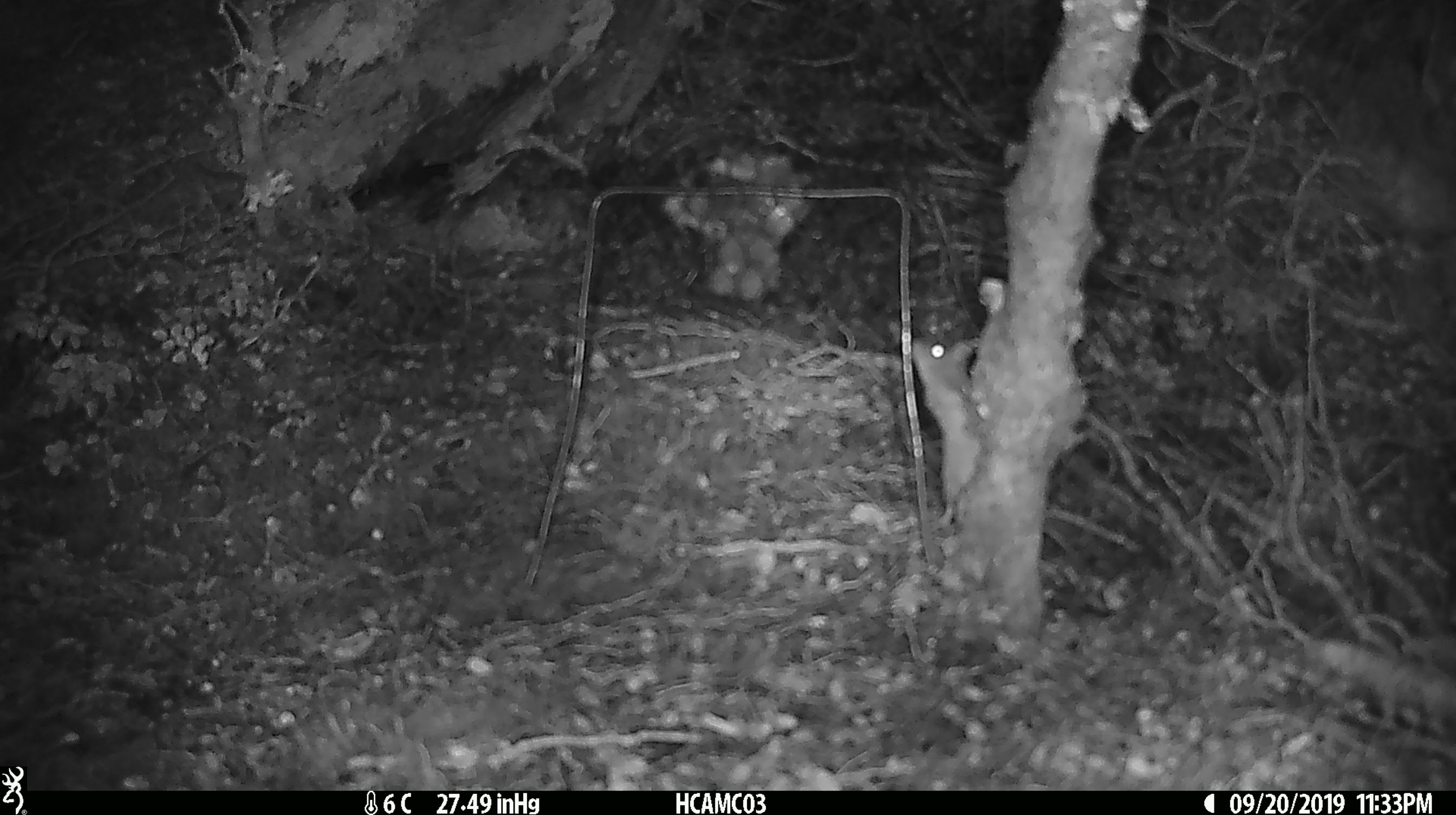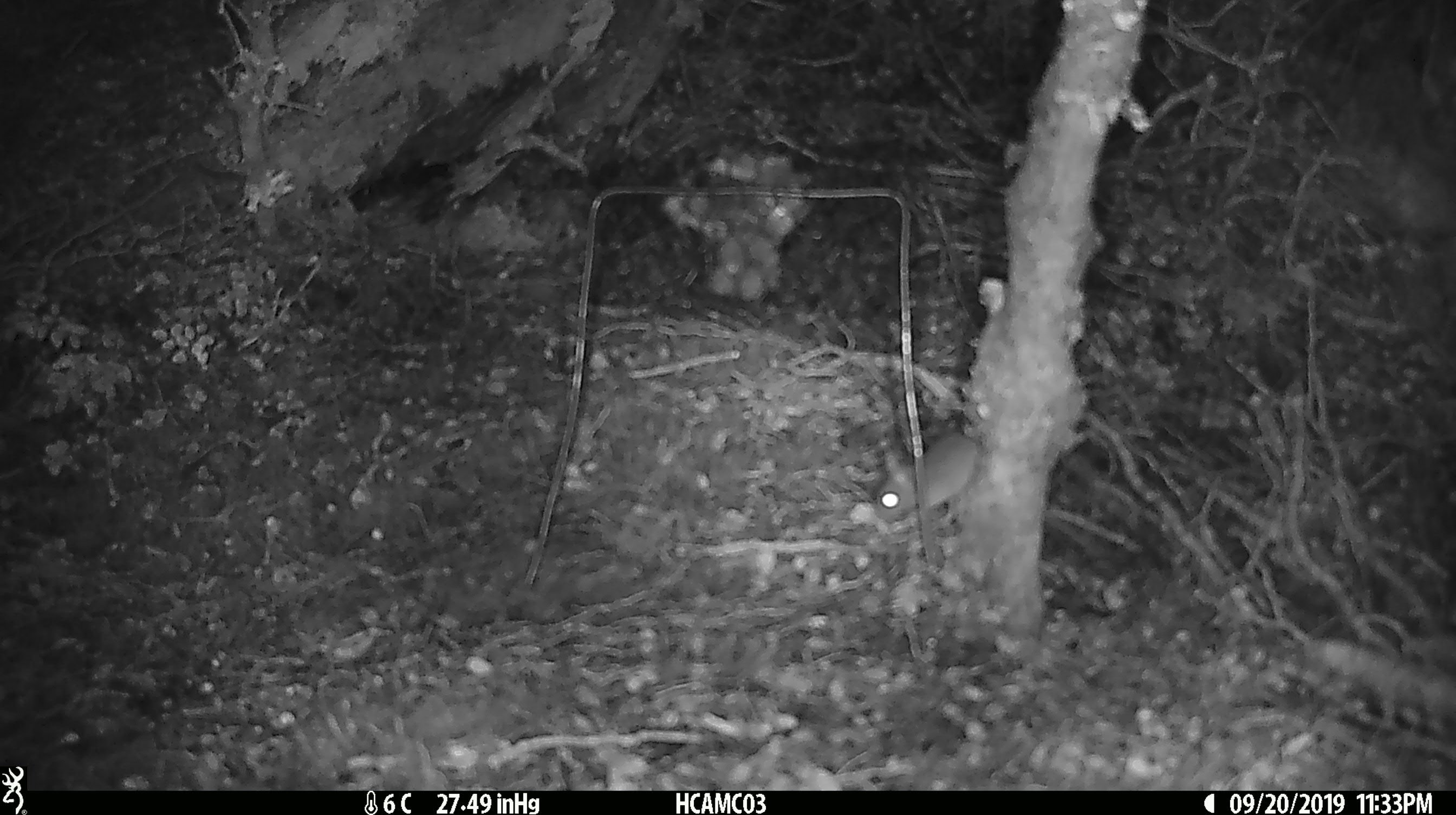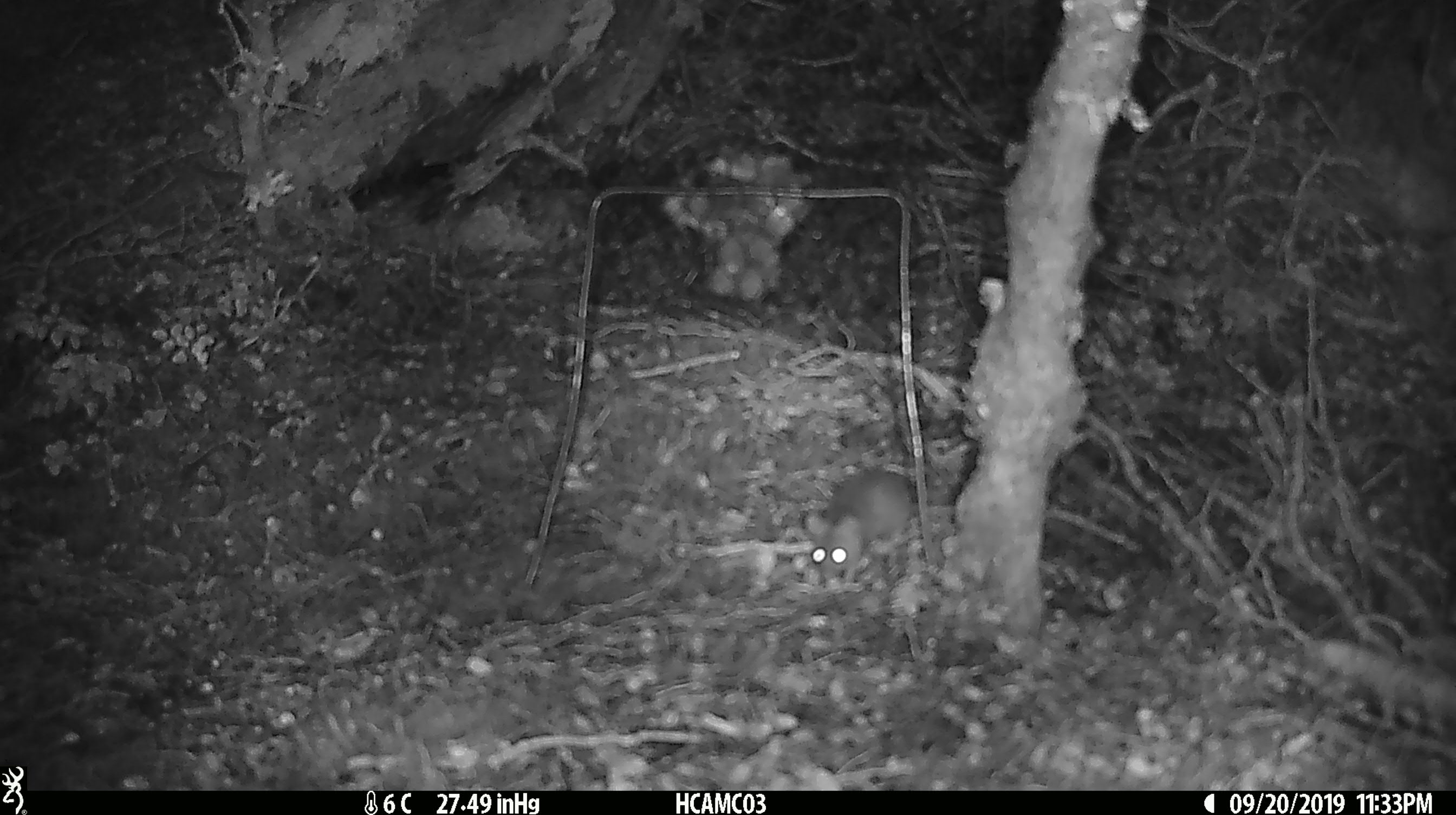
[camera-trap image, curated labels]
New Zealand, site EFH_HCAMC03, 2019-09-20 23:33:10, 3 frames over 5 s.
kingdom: Animalia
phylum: Chordata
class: Mammalia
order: Rodentia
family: Muridae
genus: Mus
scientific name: Mus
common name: mouse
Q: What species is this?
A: Mouse (Mus).